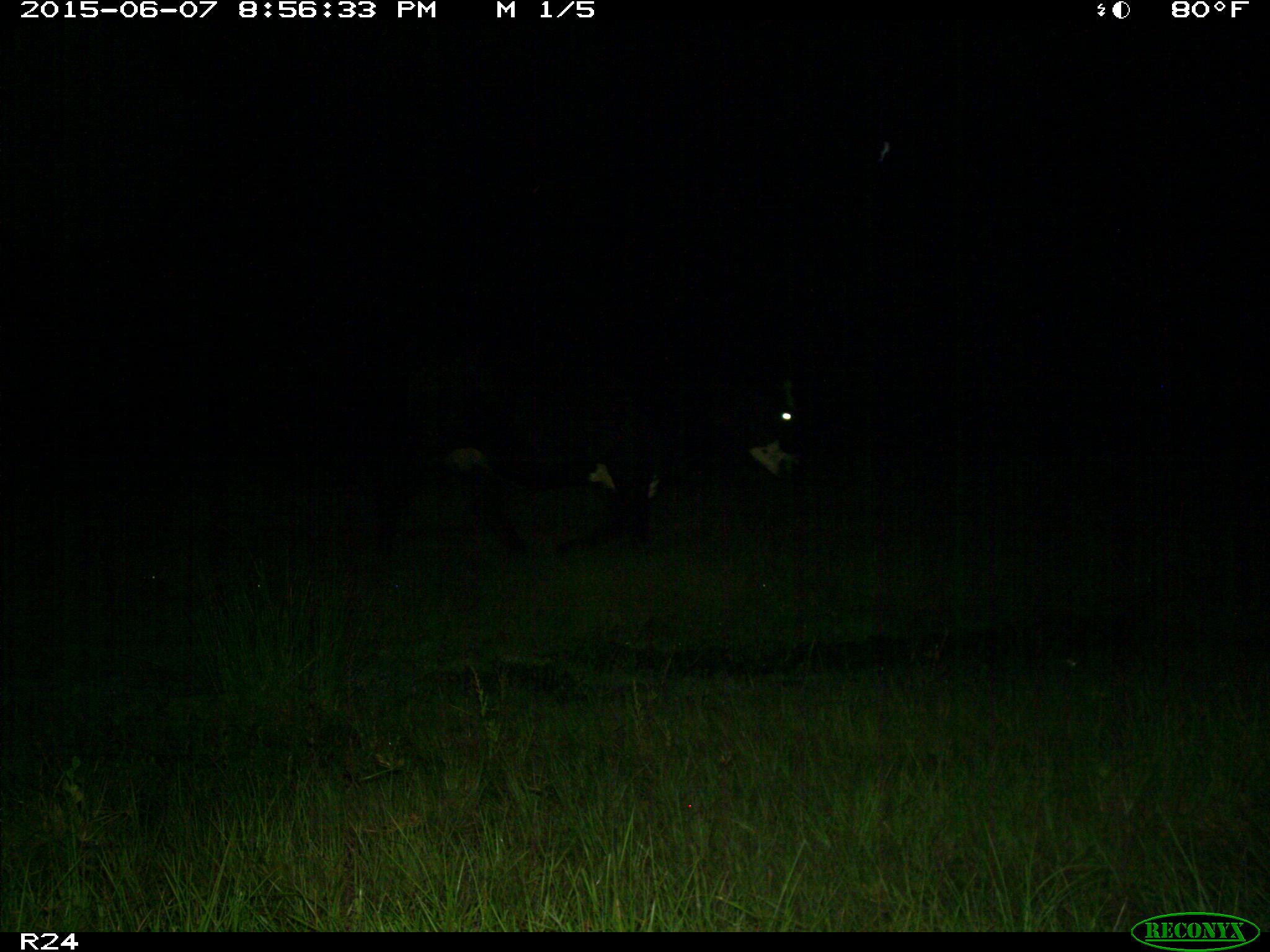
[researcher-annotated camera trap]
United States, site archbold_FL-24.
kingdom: Animalia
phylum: Chordata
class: Mammalia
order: Artiodactyla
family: Bovidae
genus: Bos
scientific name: Bos taurus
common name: domestic cow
Bos taurus (domestic cow).